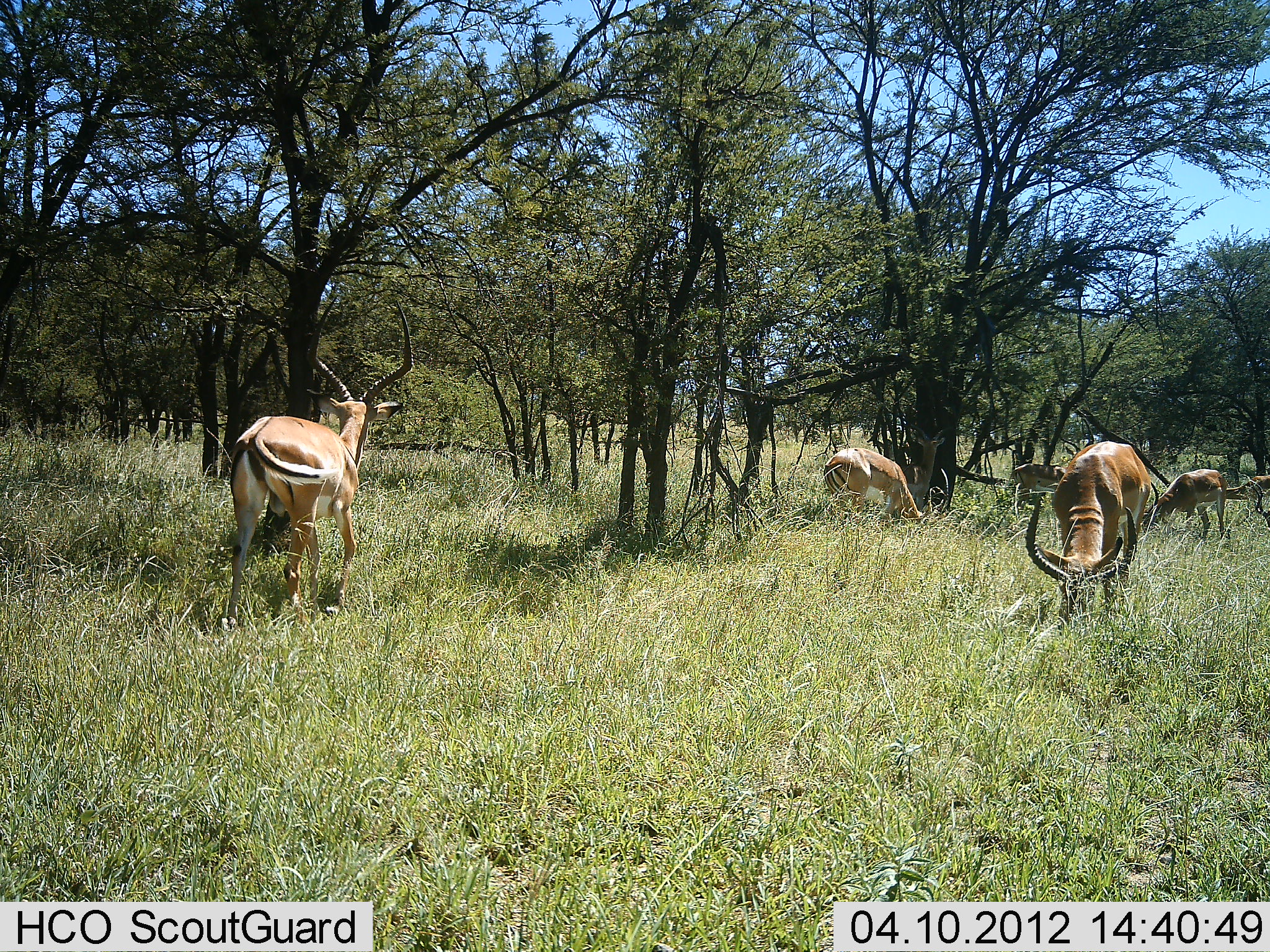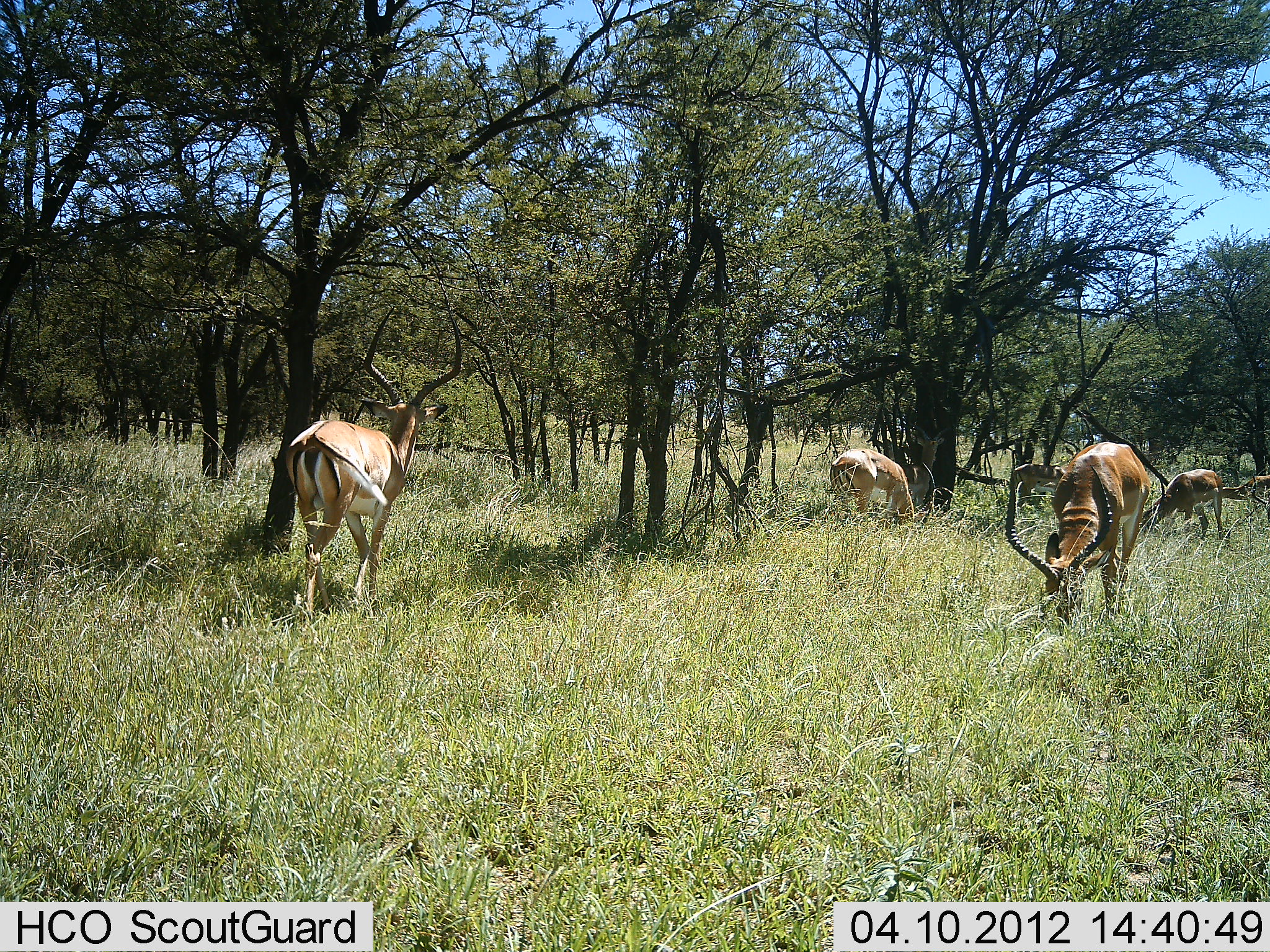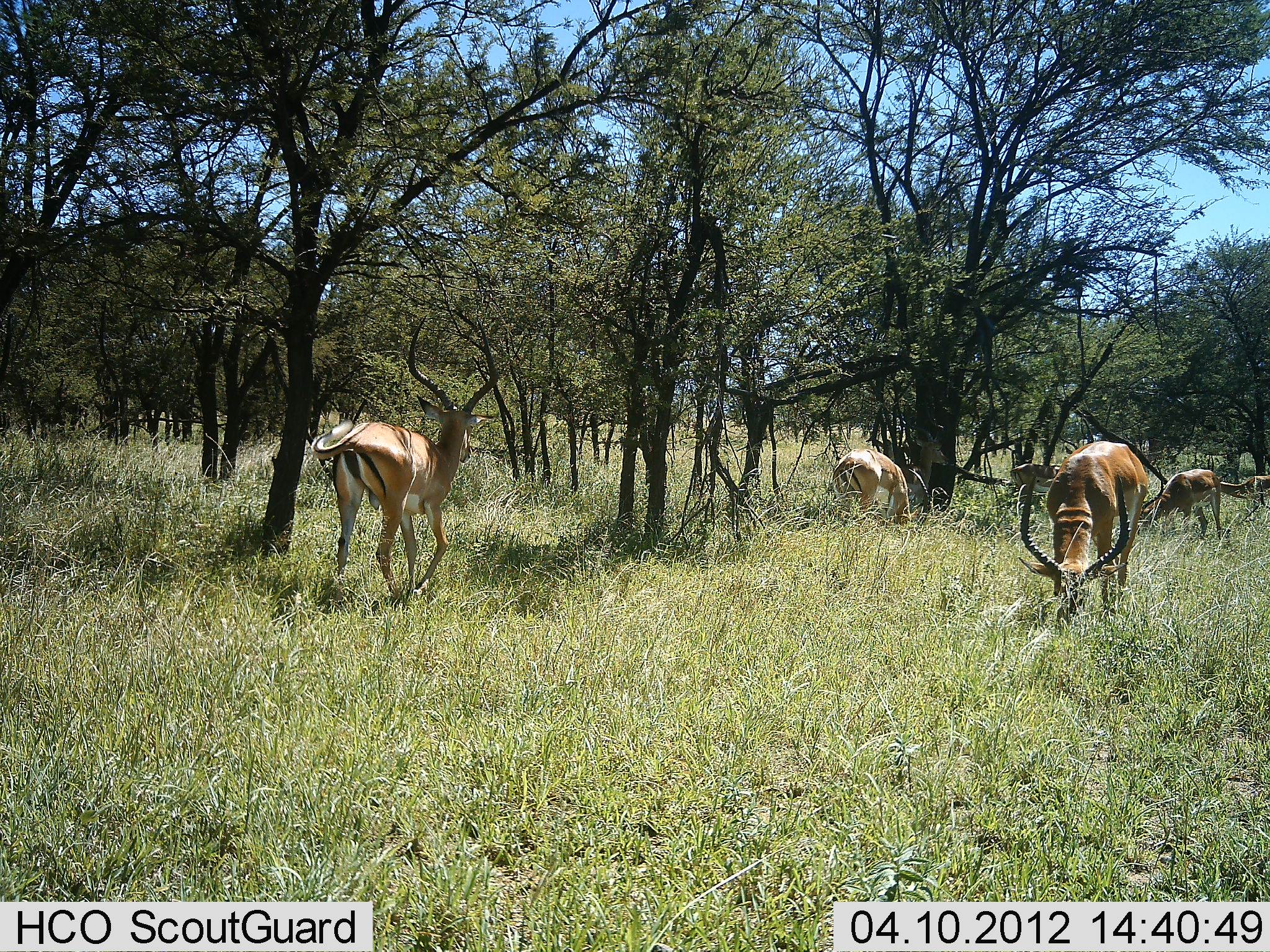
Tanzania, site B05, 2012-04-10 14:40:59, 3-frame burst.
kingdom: Animalia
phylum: Chordata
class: Mammalia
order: Artiodactyla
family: Bovidae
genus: Aepyceros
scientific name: Aepyceros melampus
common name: impala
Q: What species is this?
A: Impala (Aepyceros melampus).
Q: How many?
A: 5.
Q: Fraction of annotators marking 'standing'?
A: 25%.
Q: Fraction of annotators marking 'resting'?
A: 0%.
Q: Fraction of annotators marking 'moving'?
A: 50%.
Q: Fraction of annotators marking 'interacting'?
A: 0%.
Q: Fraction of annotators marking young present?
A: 0%.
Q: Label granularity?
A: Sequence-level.